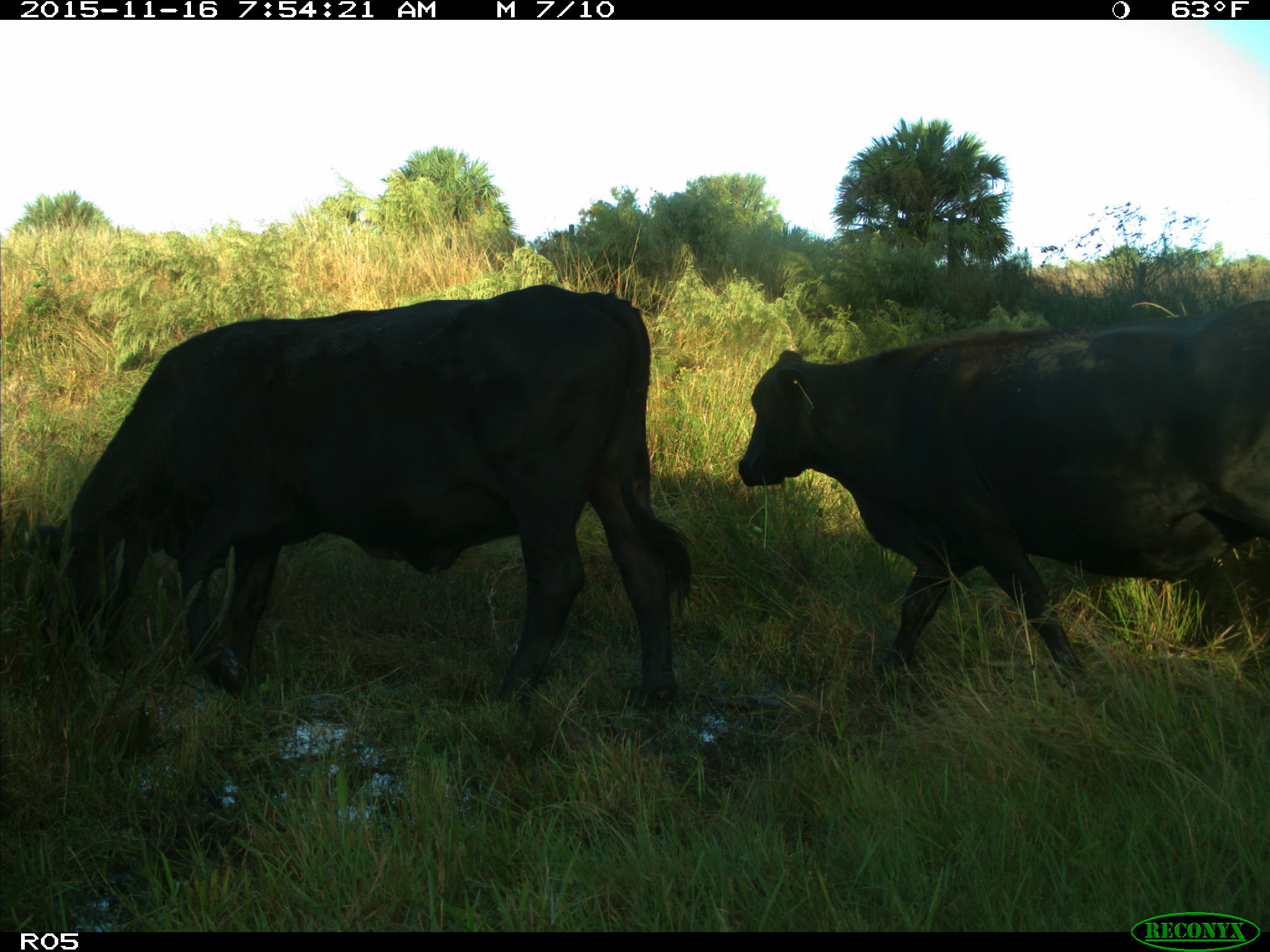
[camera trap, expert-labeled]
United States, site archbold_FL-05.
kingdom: Animalia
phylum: Chordata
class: Mammalia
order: Artiodactyla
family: Bovidae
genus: Bos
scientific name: Bos taurus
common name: domestic cow